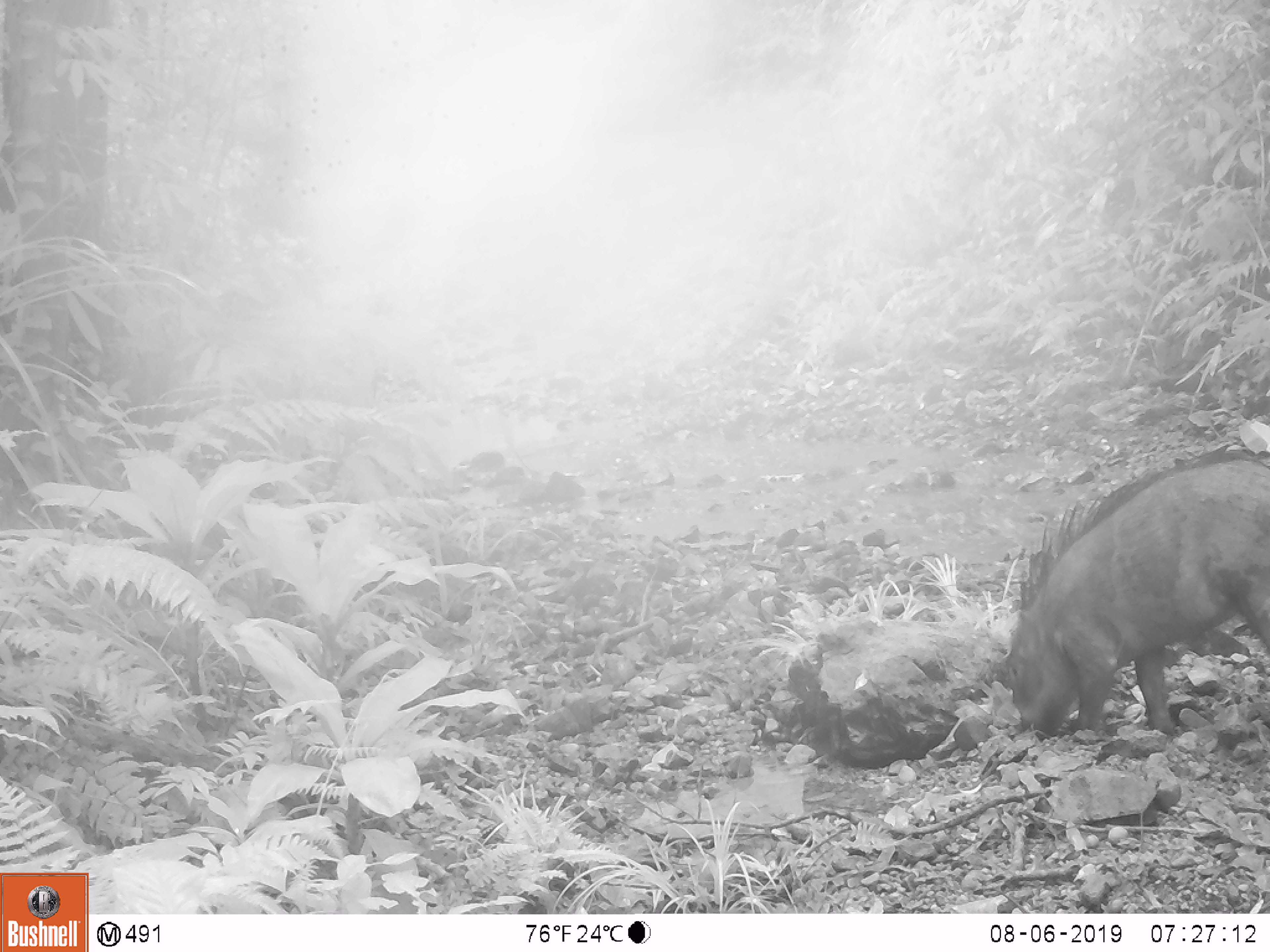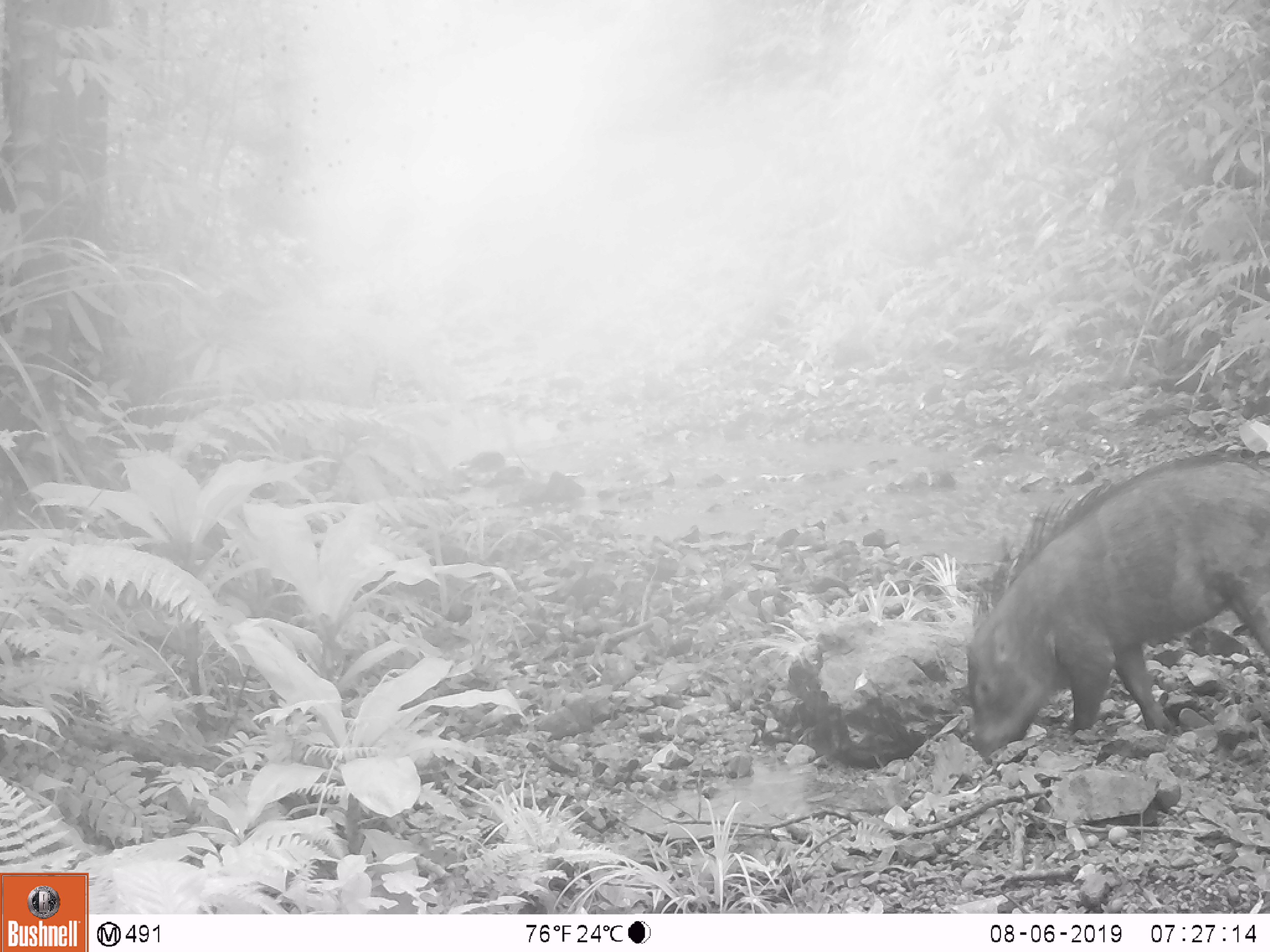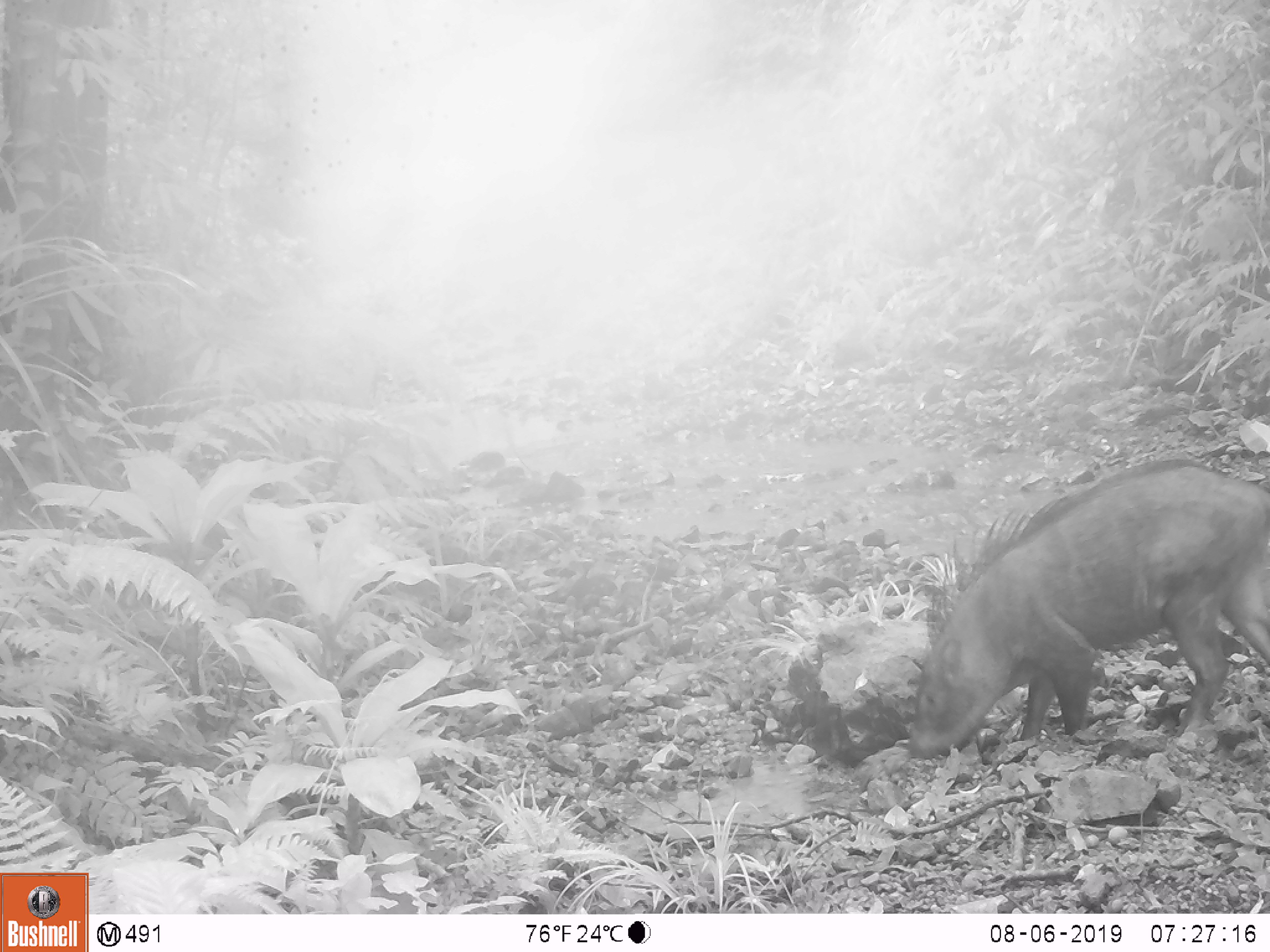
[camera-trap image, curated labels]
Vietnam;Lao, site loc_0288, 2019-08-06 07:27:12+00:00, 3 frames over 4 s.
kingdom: Animalia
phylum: Chordata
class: Mammalia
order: Artiodactyla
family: Suidae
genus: Sus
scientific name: Sus scrofa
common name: eurasian wild pig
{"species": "eurasian wild pig (Sus scrofa)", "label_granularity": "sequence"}